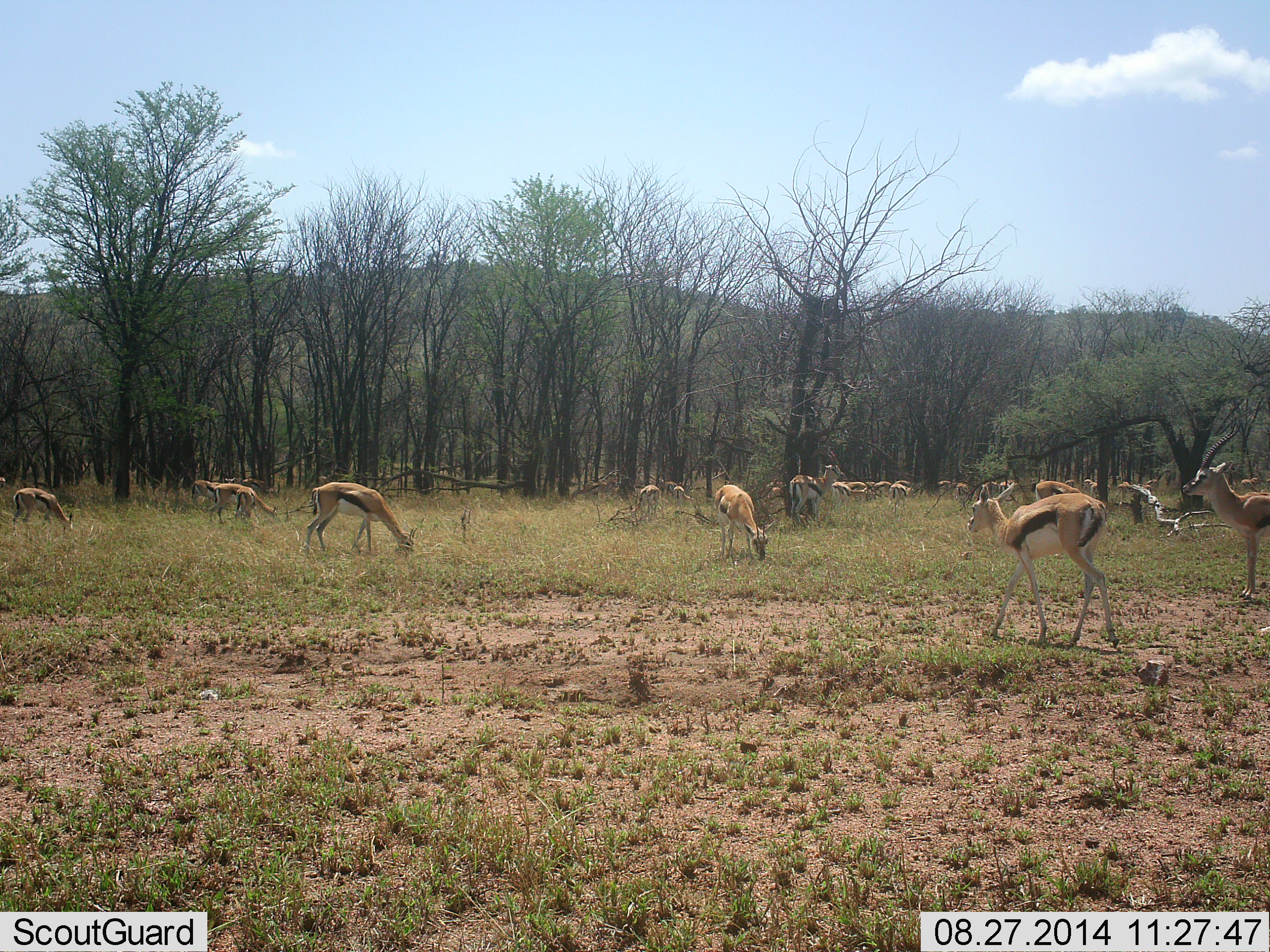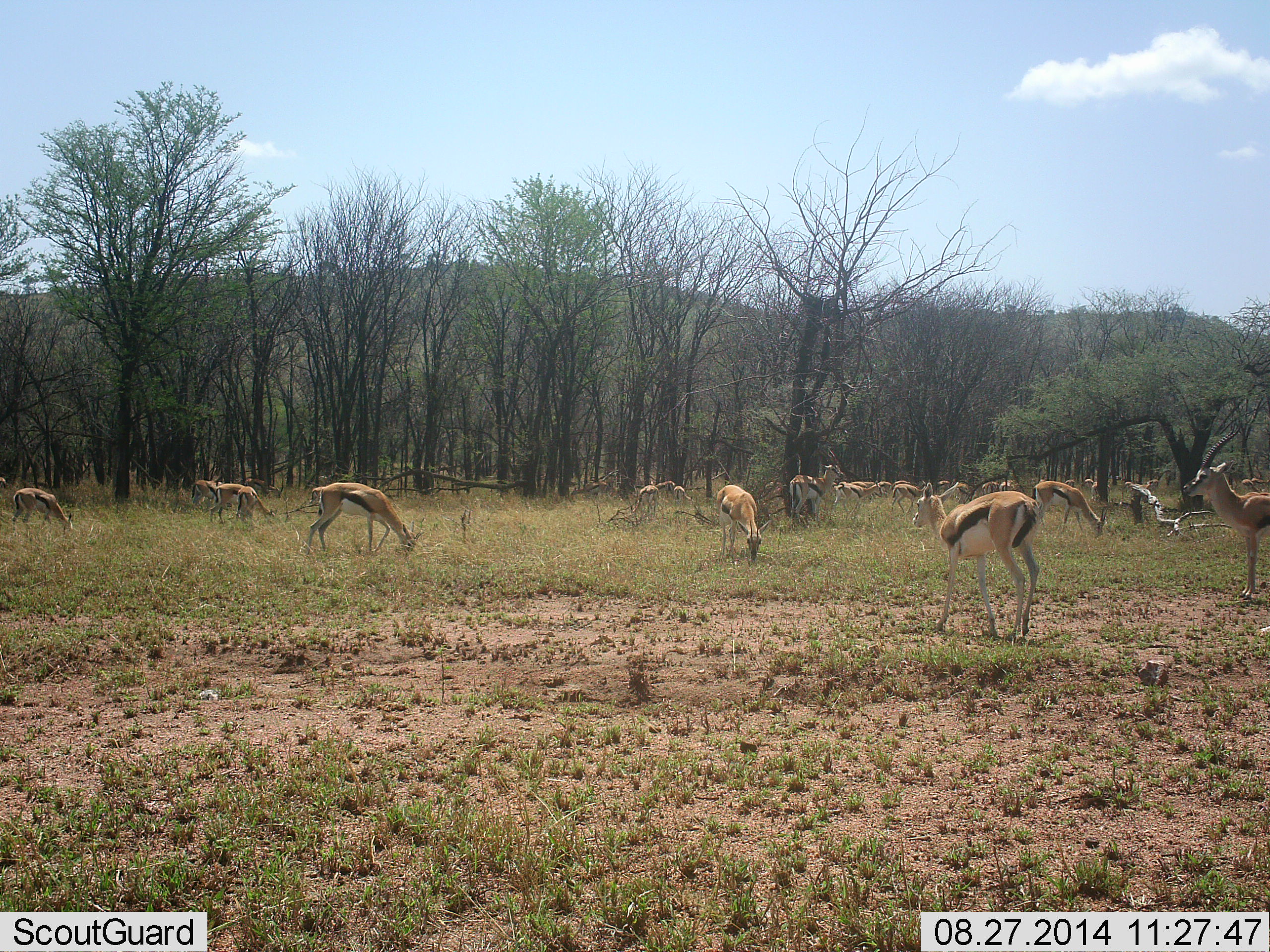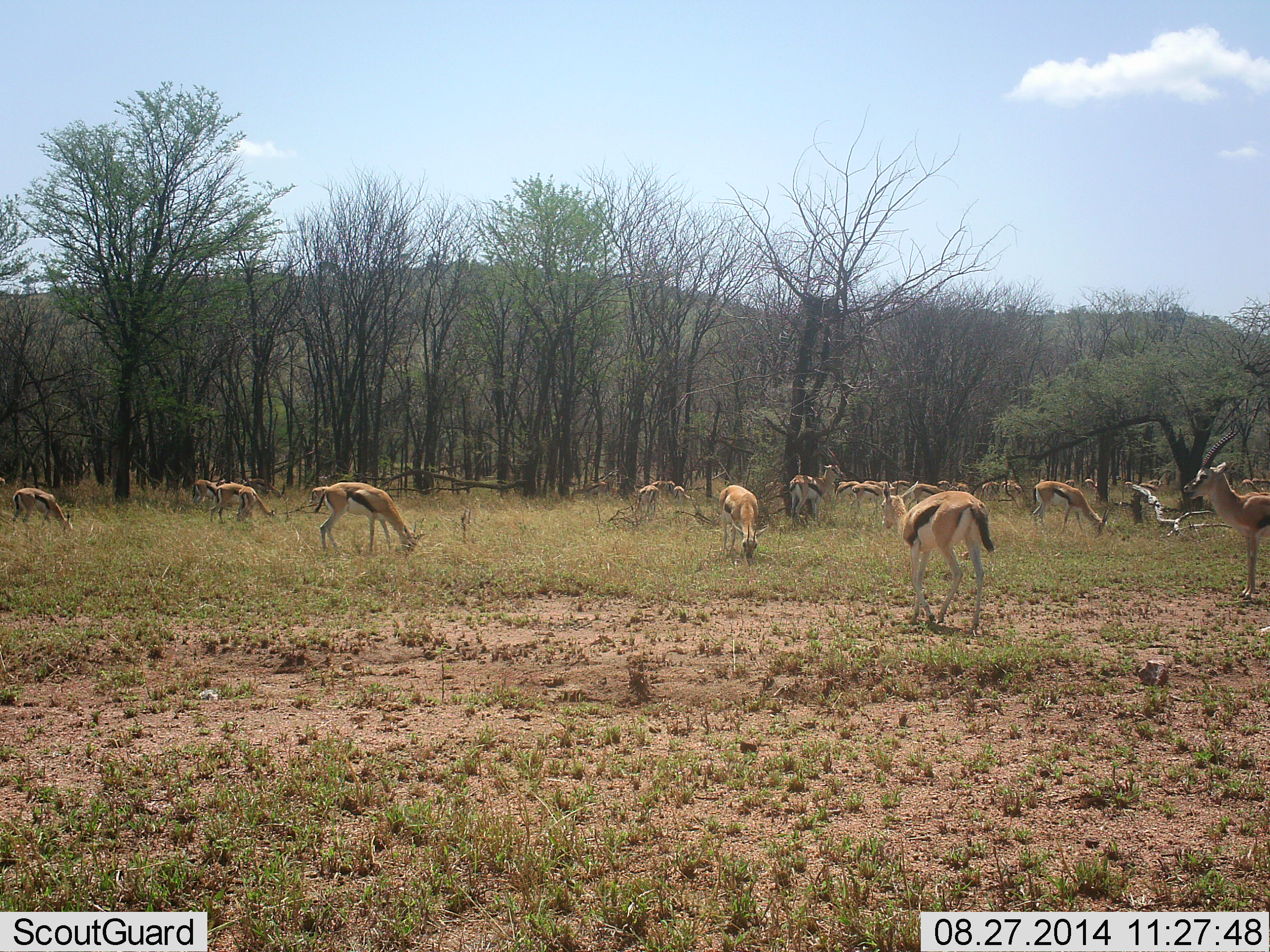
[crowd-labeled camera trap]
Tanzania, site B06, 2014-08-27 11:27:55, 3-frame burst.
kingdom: Animalia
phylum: Chordata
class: Mammalia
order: Artiodactyla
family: Bovidae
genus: Eudorcas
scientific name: Eudorcas thomsonii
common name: thomson's gazelle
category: gazellethomsons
Gazellethomsons (thomson's gazelle) (Eudorcas thomsonii), count 11-50. Behavior (volunteer vote fractions): standing 60%, resting 10%, moving 30%, interacting 0%. Young present (vote fraction): 0%. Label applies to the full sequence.